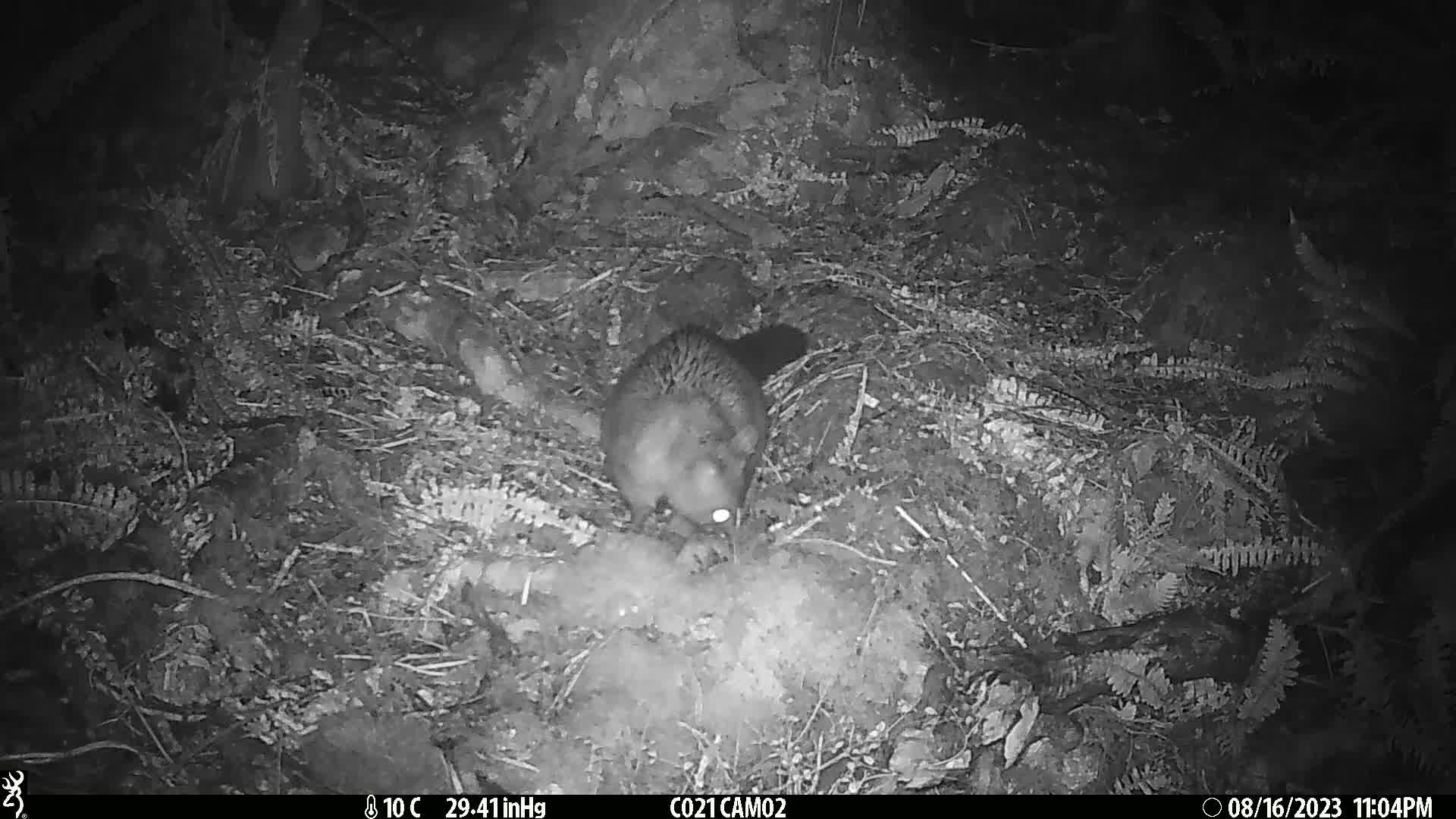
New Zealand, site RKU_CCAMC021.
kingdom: Animalia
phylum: Chordata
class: Mammalia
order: Diprotodontia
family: Phalangeridae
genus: Trichosurus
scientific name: Trichosurus vulpecula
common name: common brushtail possum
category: possum